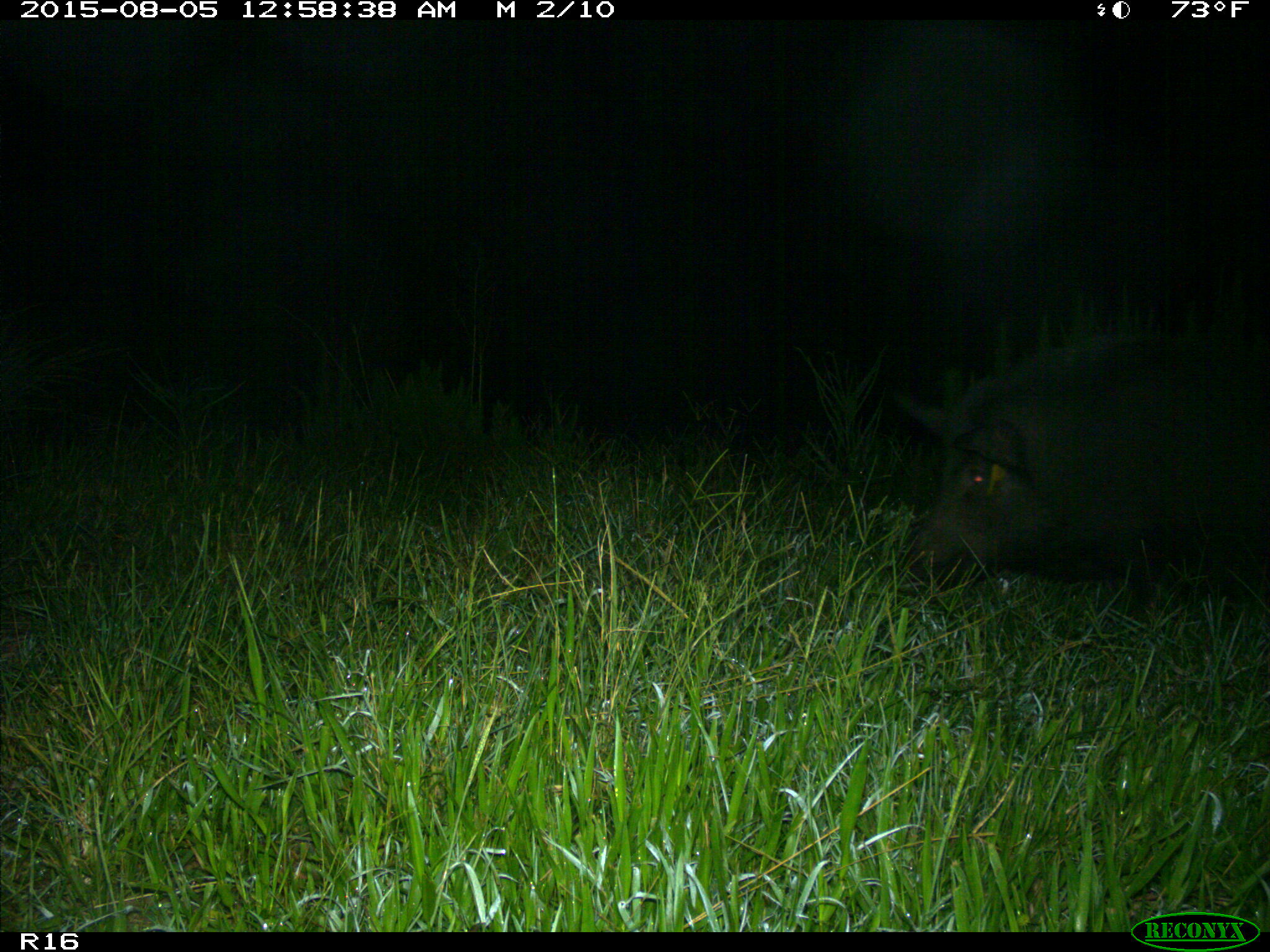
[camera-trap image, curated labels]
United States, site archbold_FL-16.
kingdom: Animalia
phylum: Chordata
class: Mammalia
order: Artiodactyla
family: Suidae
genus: Sus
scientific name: Sus scrofa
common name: wild boar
Sus scrofa (wild boar).